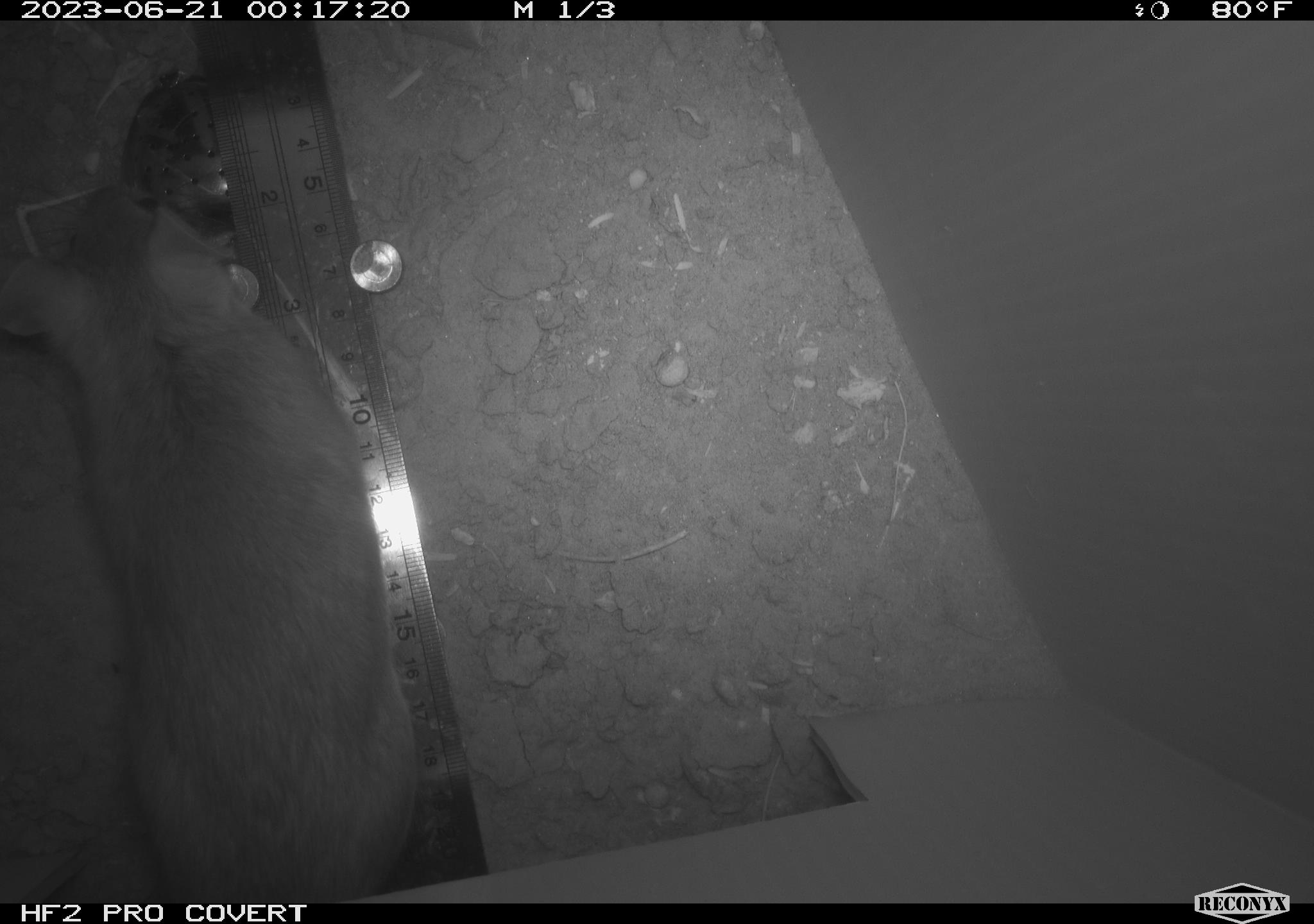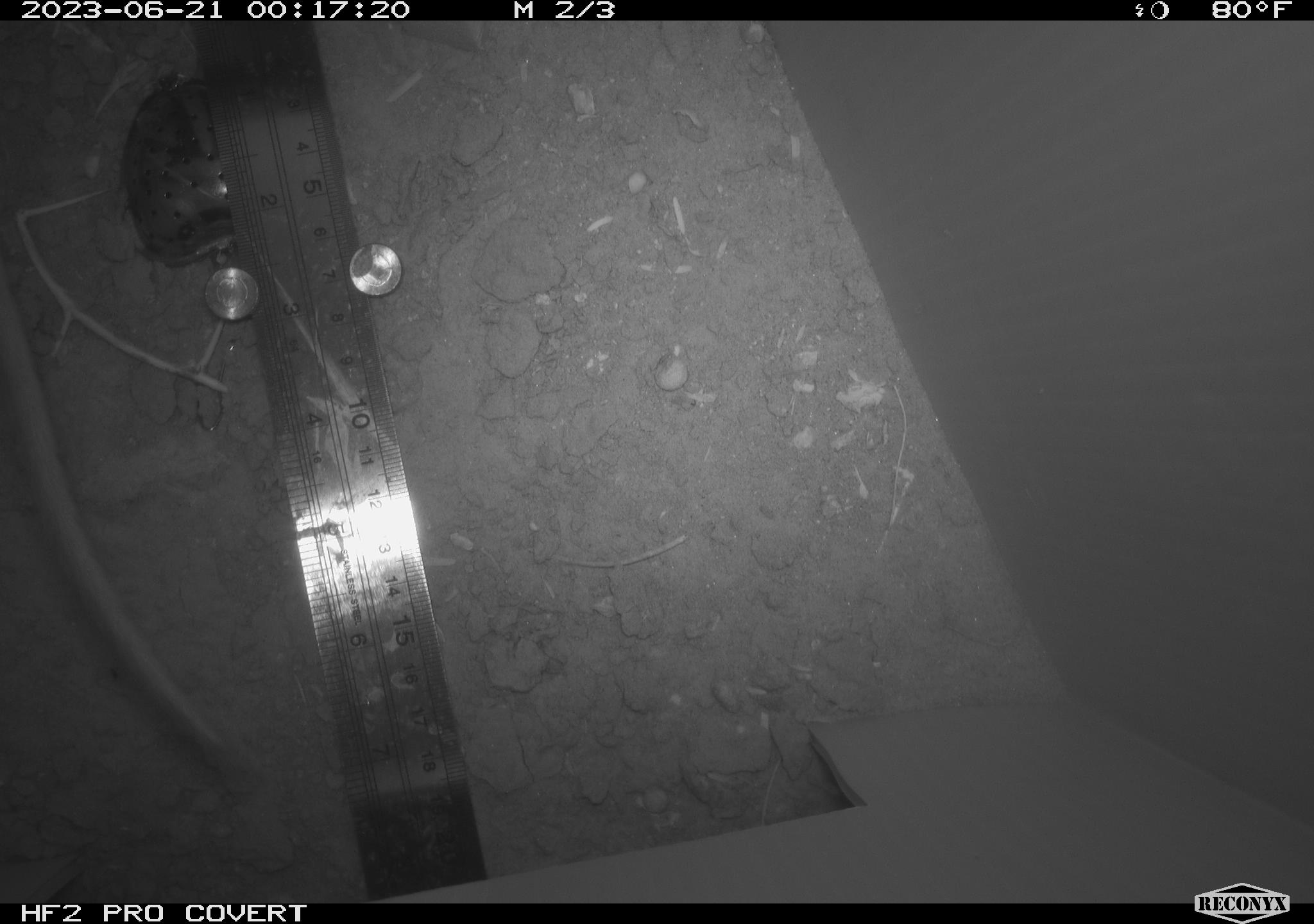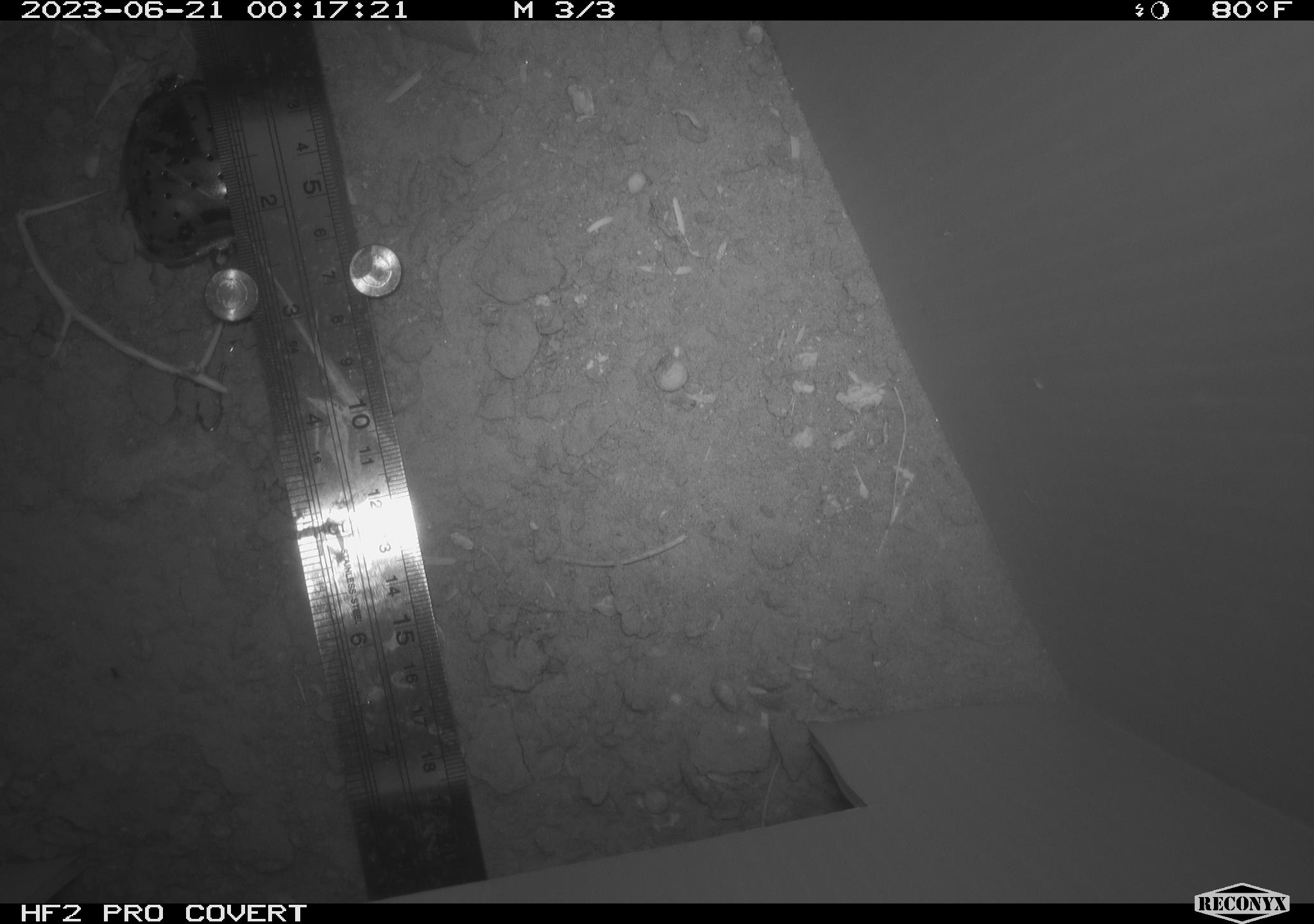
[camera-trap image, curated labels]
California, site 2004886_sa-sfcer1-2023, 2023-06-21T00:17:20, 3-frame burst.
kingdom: Animalia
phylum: Chordata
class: Mammalia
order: Rodentia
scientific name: Rodentia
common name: mouse species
Mouse species (Rodentia).